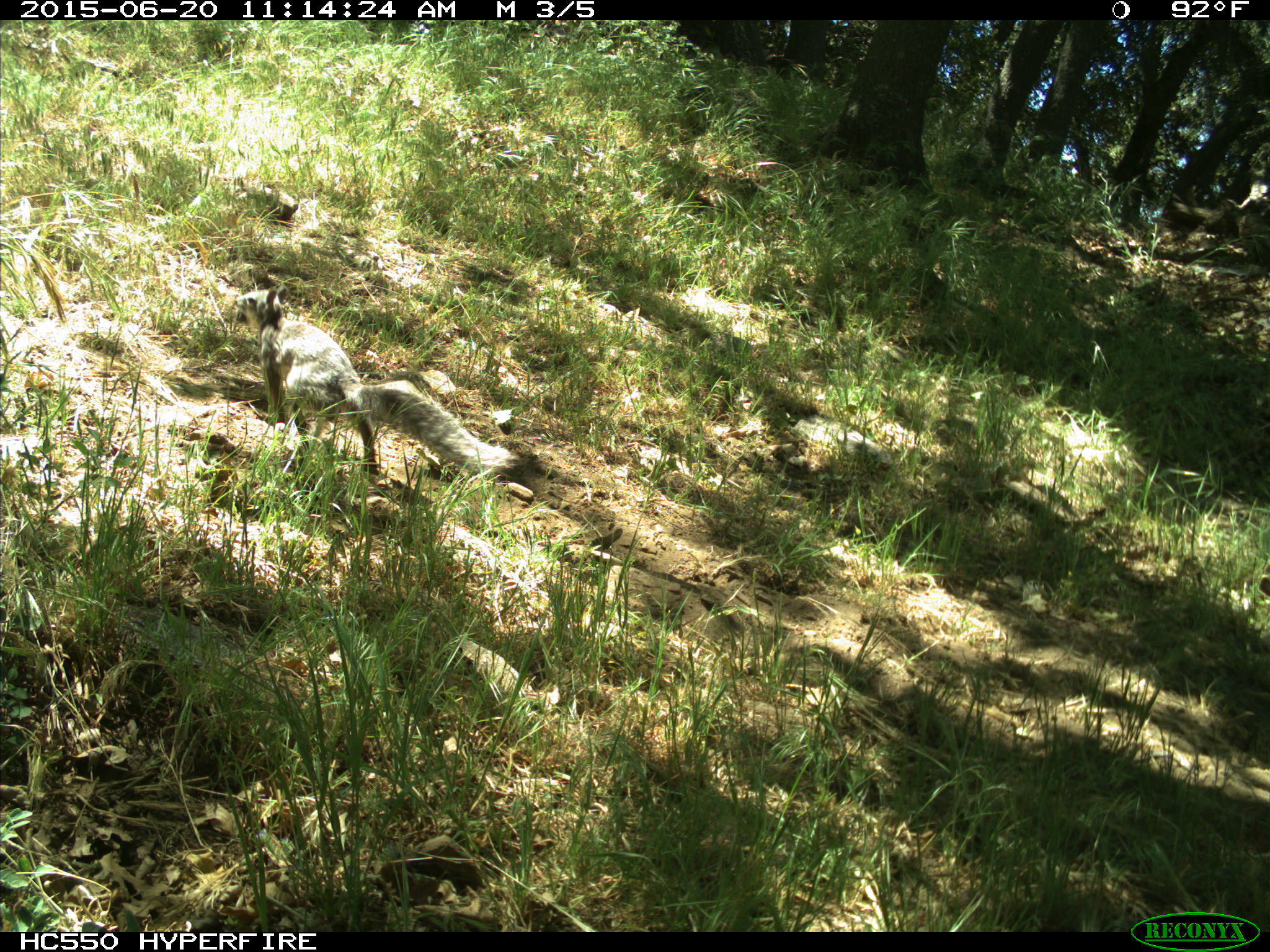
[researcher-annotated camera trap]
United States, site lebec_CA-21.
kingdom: Animalia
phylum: Chordata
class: Mammalia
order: Rodentia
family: Sciuridae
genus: Sciurus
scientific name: Sciurus carolinensis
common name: eastern gray squirrel